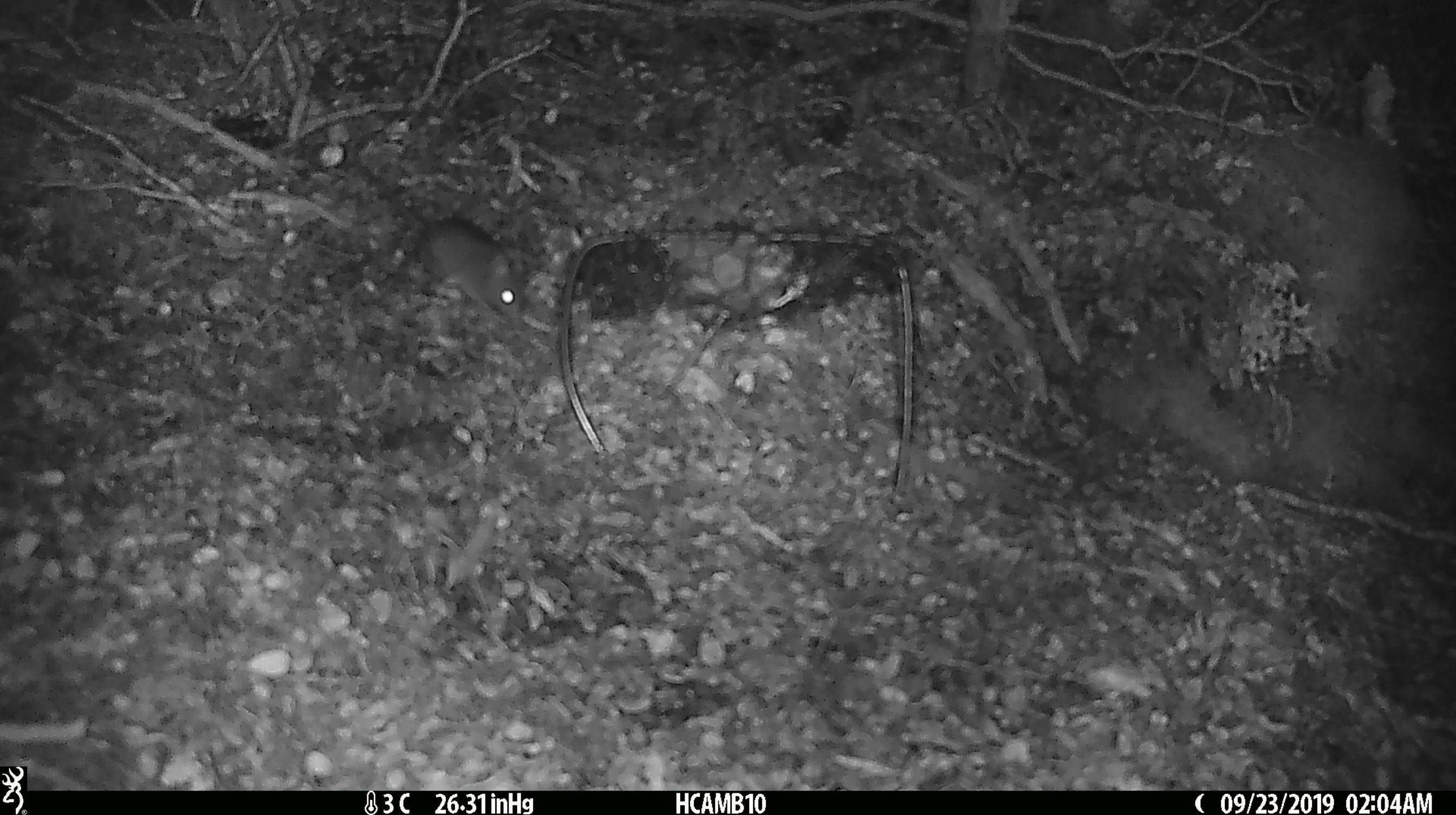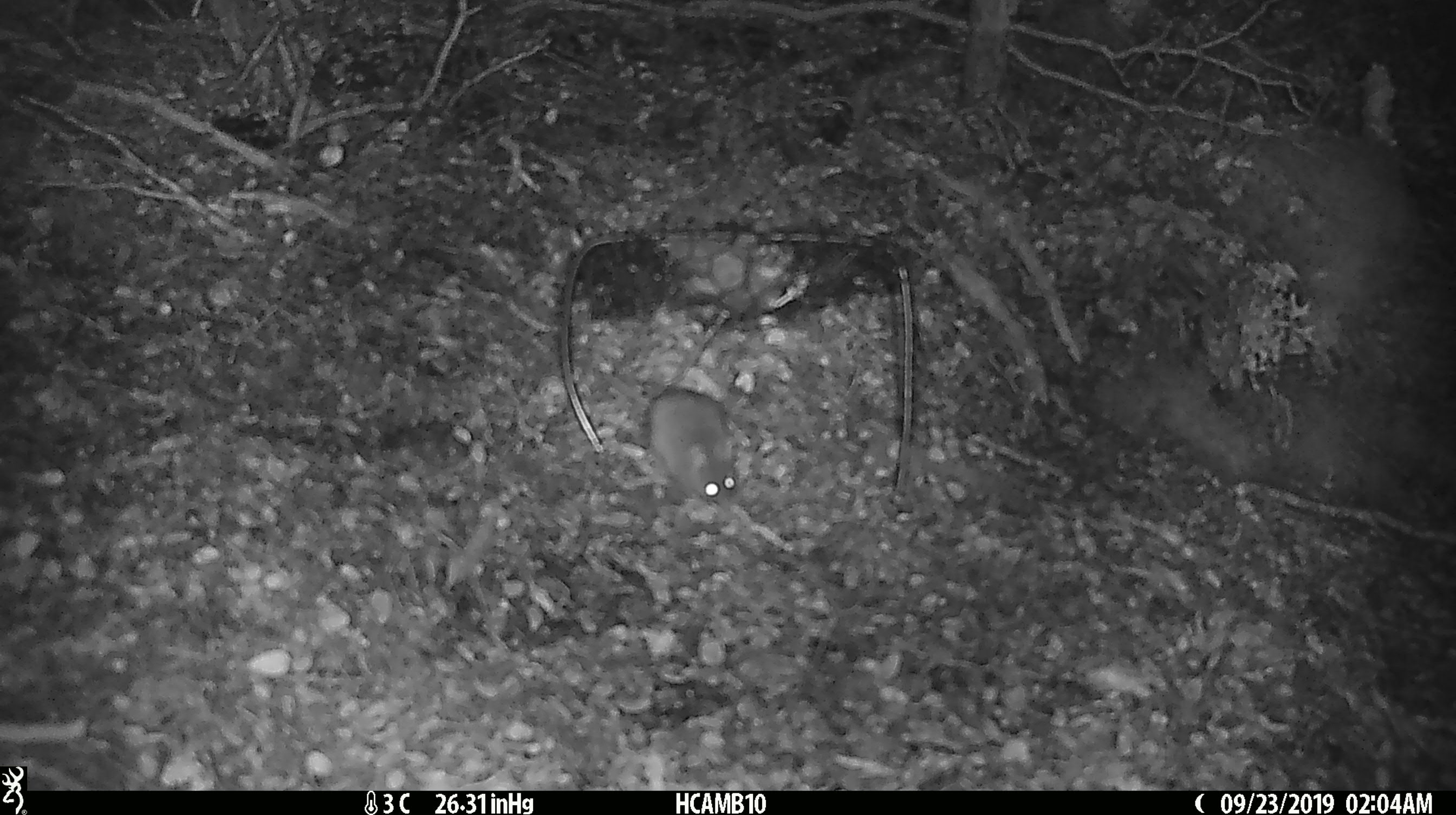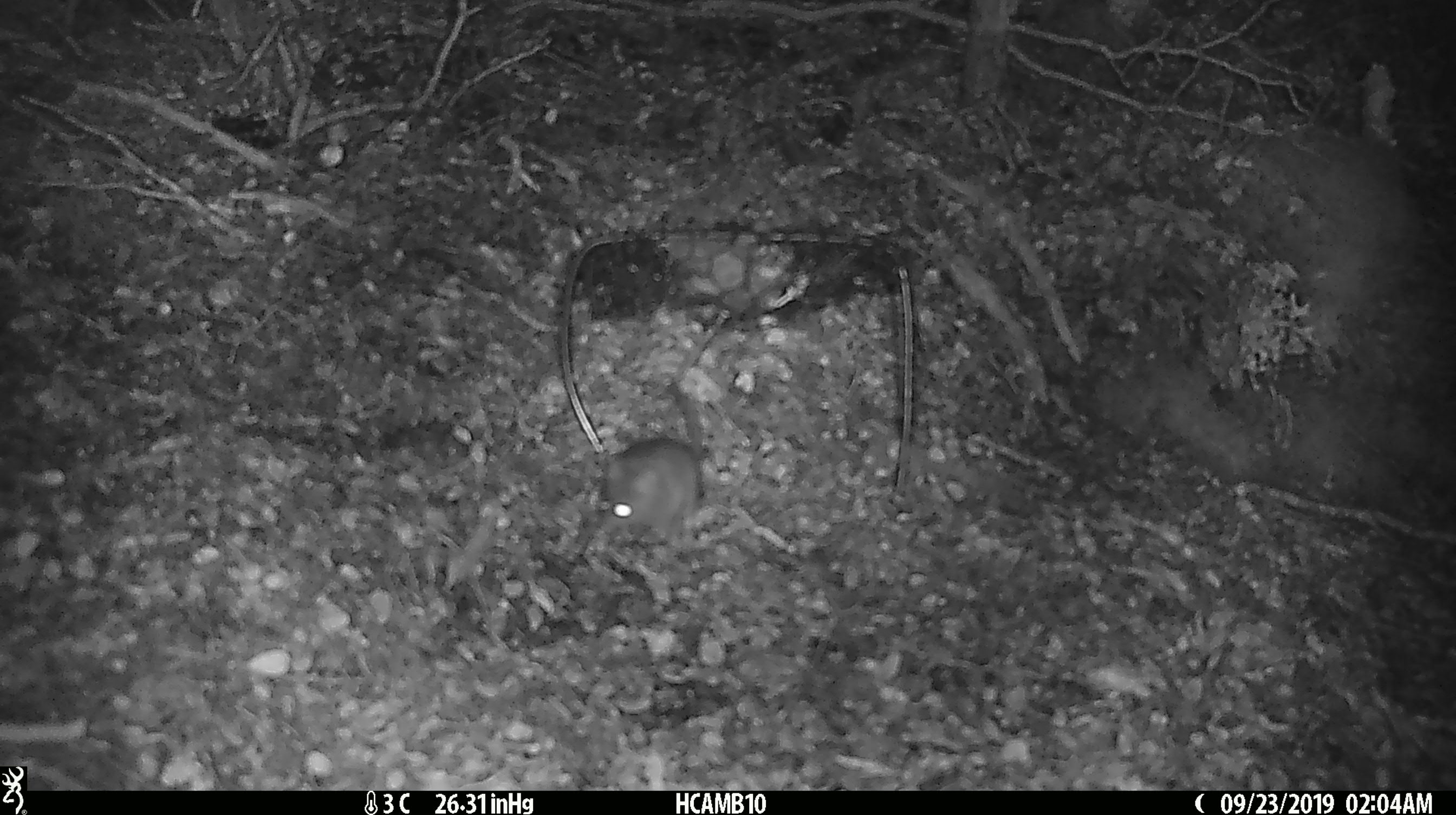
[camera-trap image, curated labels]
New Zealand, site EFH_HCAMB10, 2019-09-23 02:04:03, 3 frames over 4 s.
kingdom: Animalia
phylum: Chordata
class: Mammalia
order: Rodentia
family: Muridae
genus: Mus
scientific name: Mus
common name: mouse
Mouse (Mus).